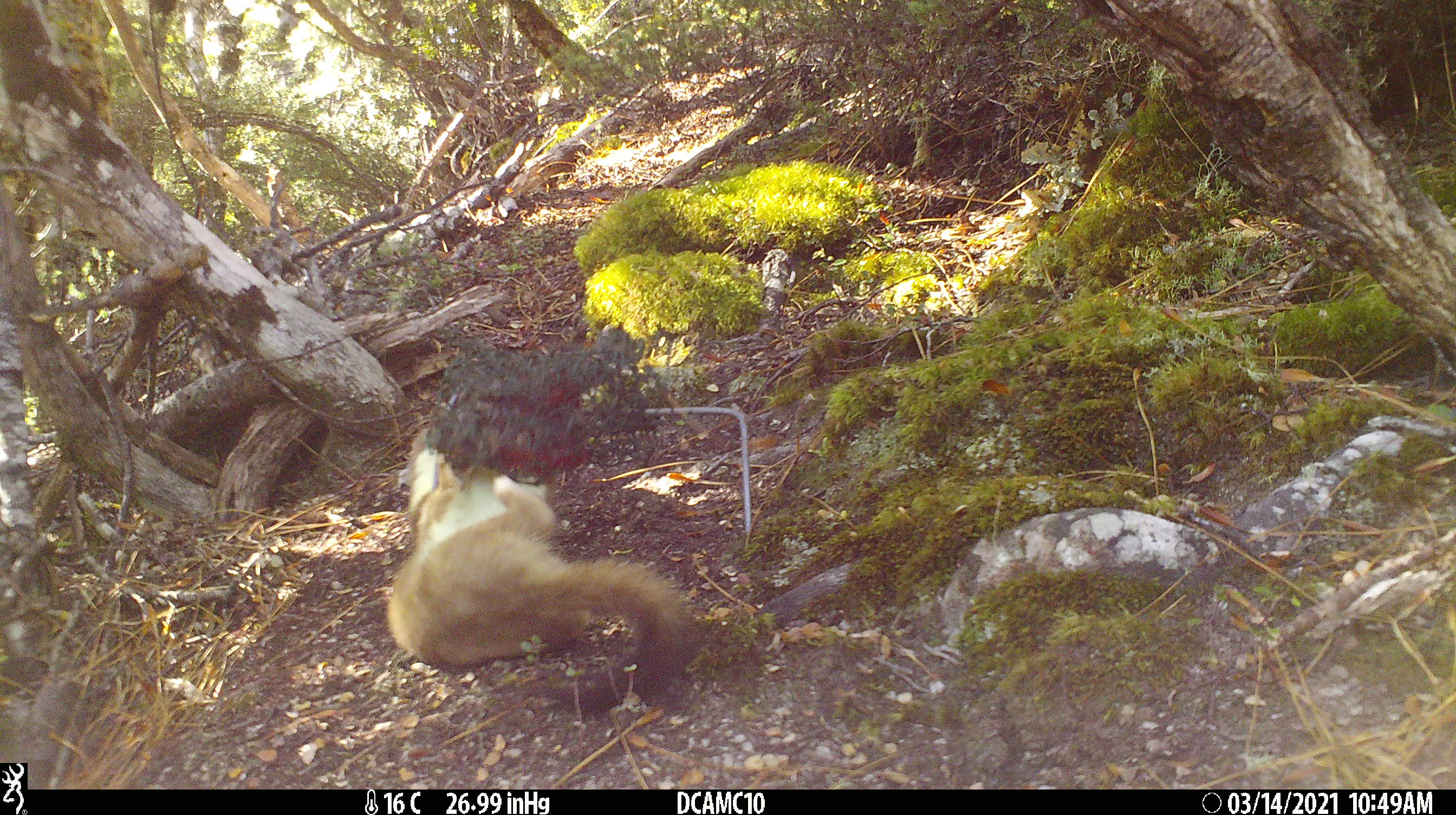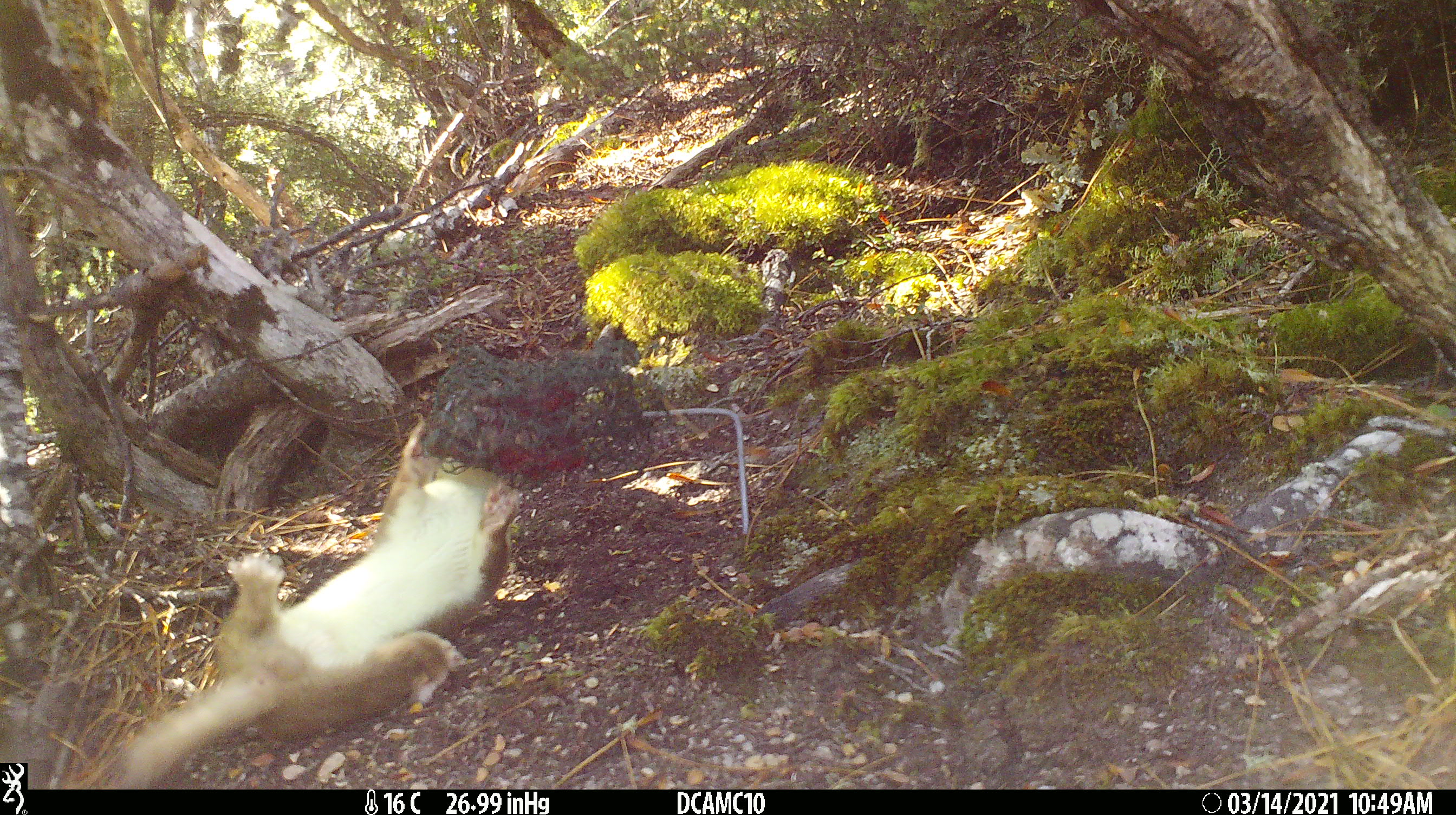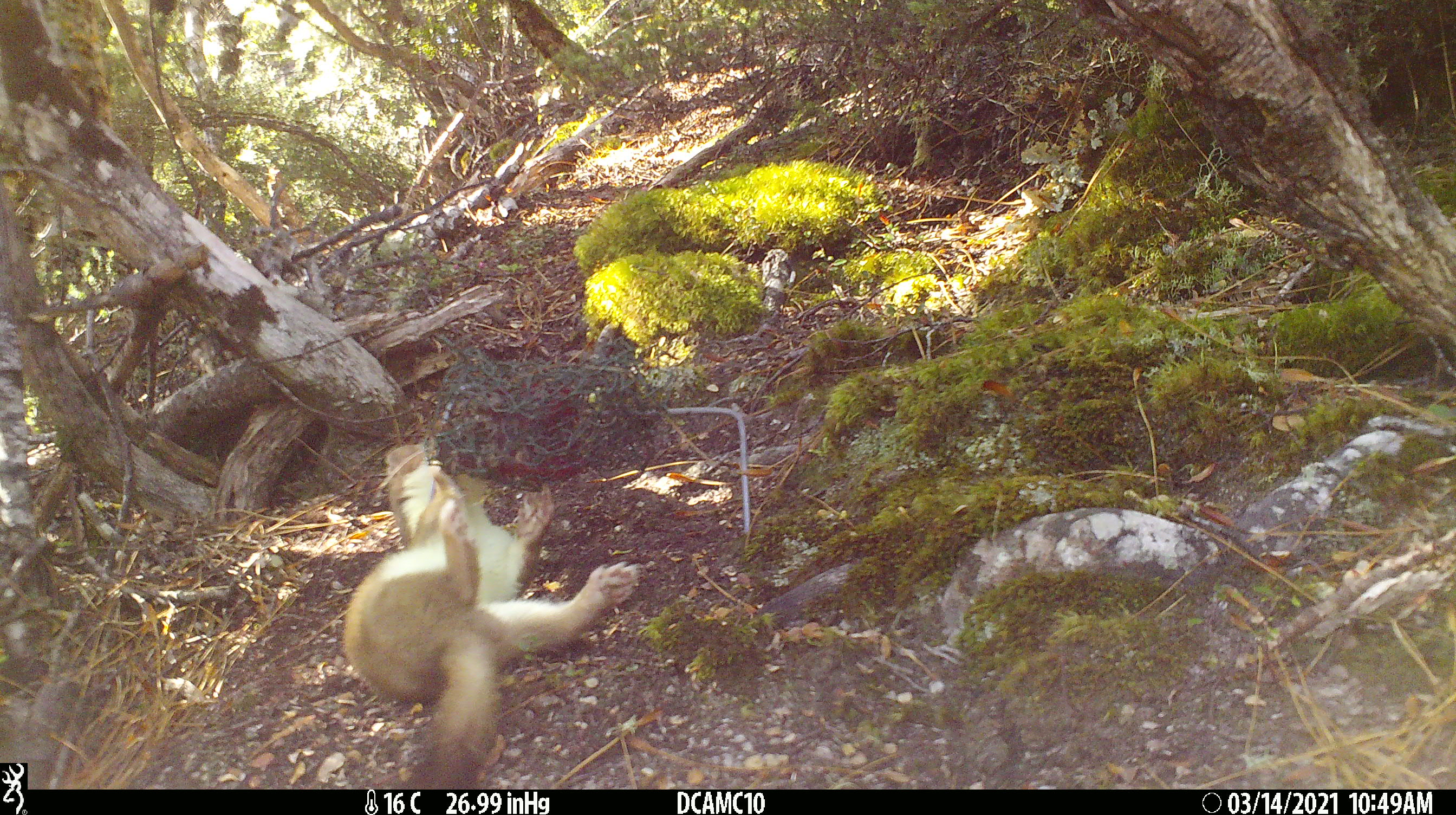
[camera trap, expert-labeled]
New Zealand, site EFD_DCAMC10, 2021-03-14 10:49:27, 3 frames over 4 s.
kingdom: Animalia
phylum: Chordata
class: Mammalia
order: Carnivora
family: Mustelidae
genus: Mustela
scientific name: Mustela erminea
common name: stoat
Stoat (Mustela erminea).